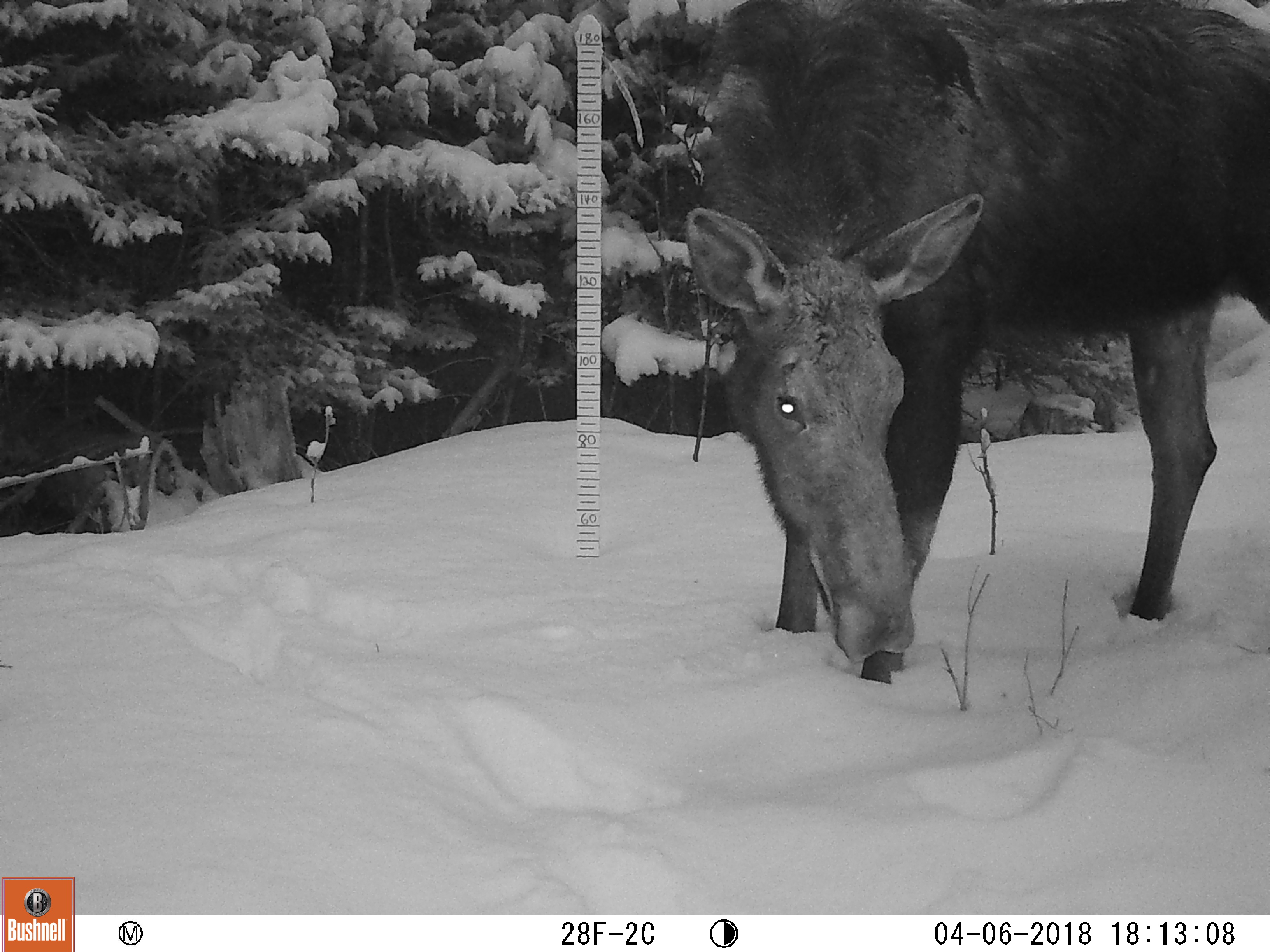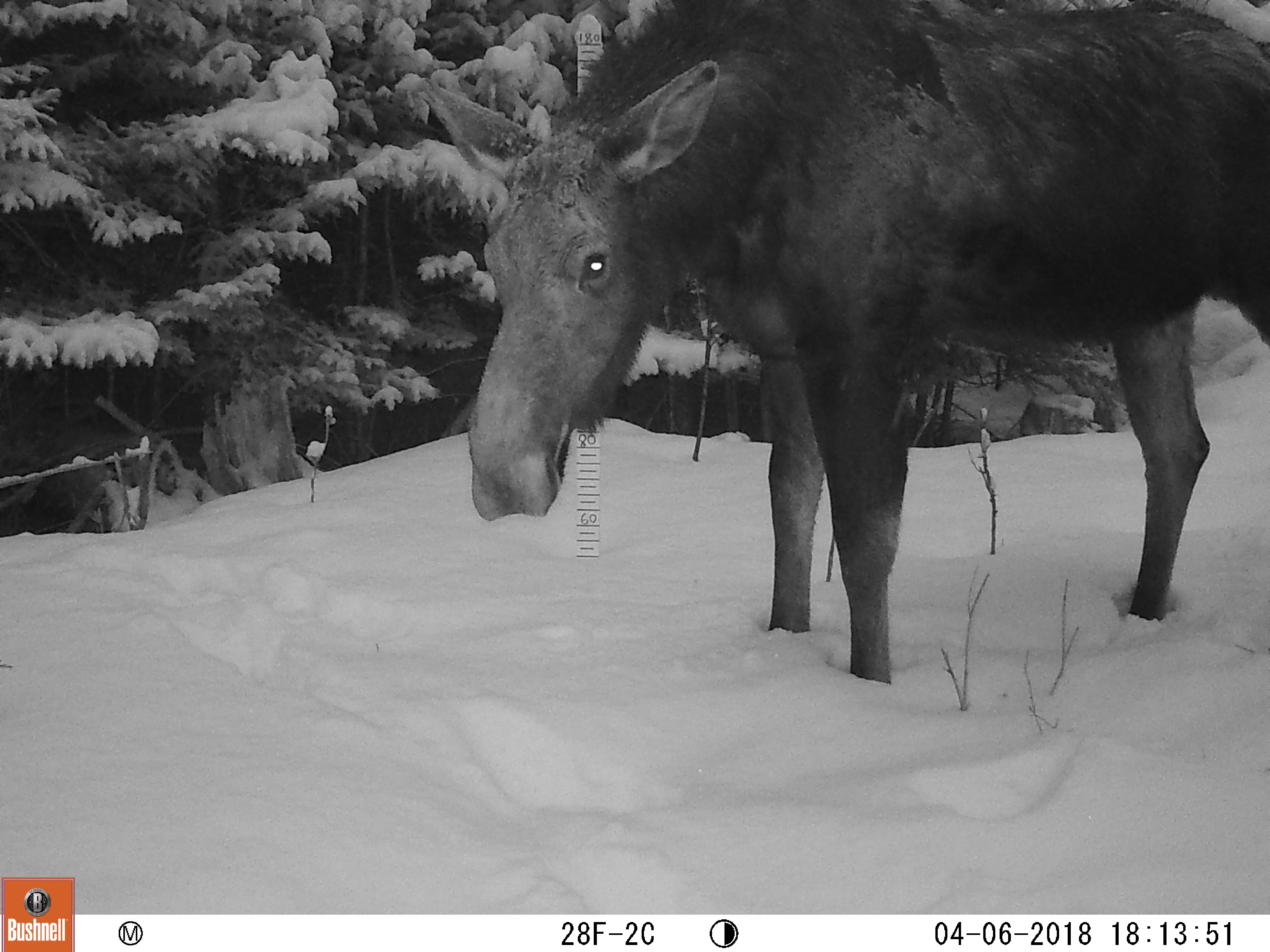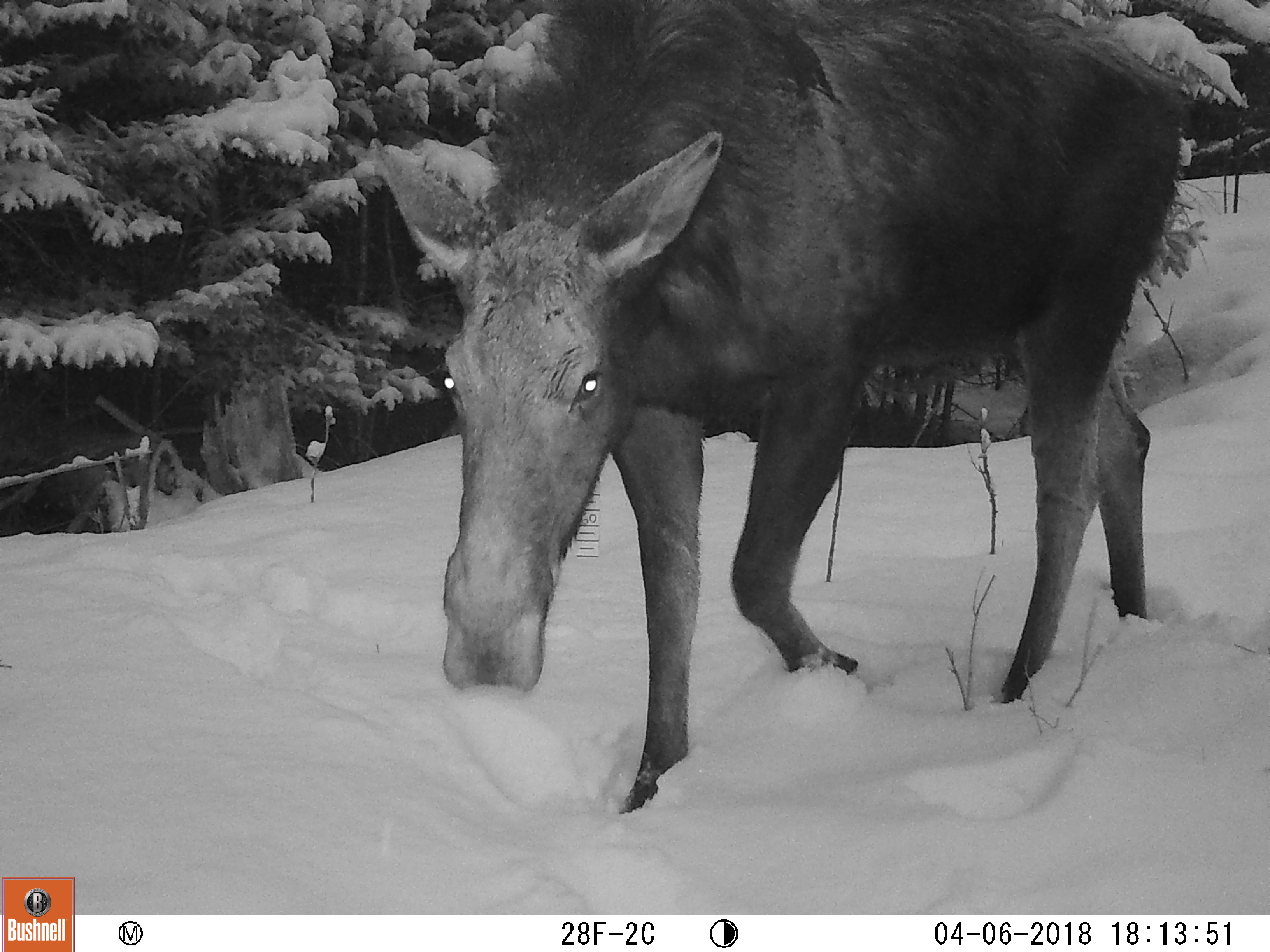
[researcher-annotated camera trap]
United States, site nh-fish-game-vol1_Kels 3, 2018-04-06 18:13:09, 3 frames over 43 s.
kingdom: Animalia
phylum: Chordata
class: Mammalia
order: Artiodactyla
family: Cervidae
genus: Alces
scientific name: Alces alces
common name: moose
Moose (Alces alces).